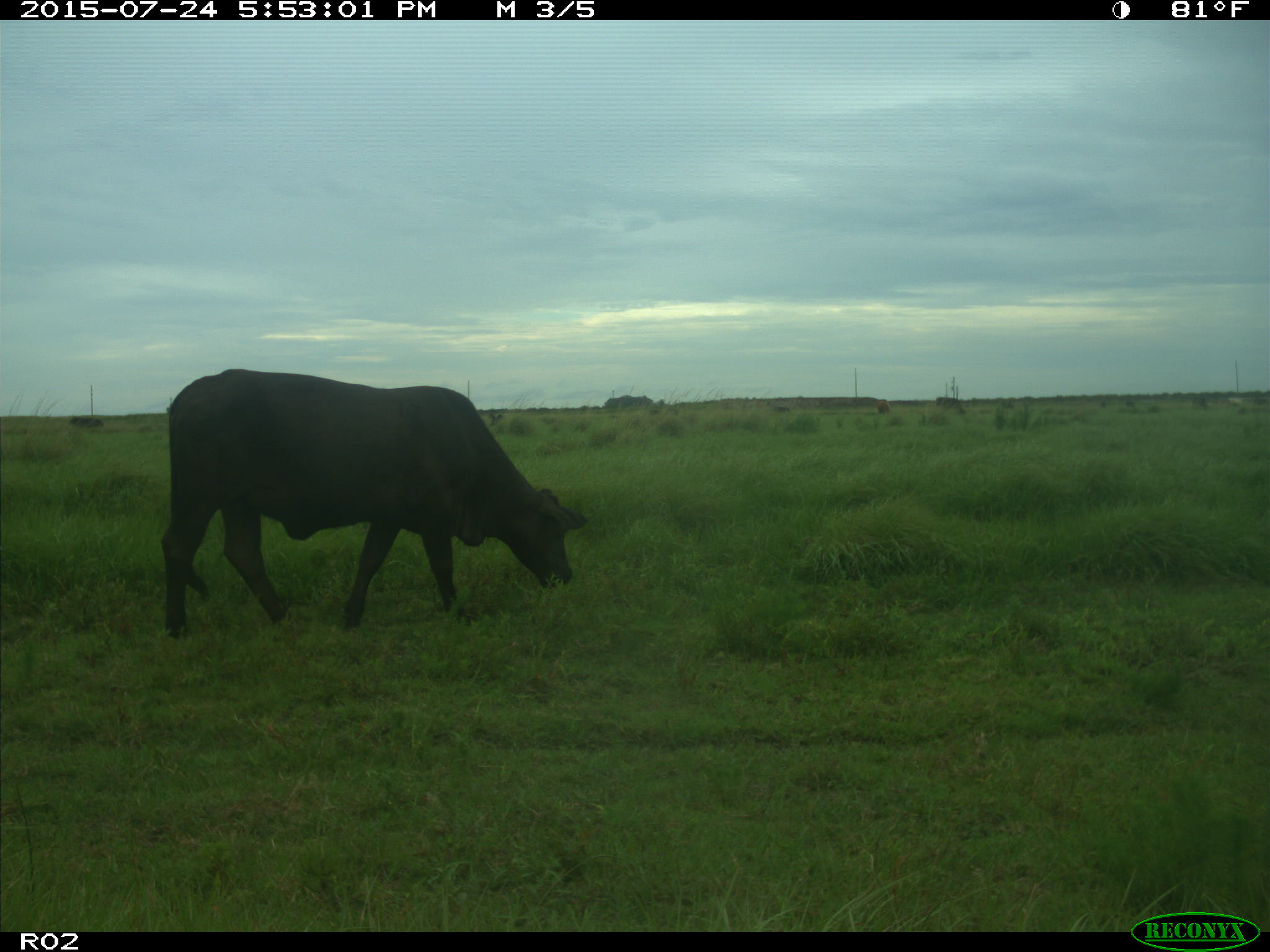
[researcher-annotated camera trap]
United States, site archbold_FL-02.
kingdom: Animalia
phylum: Chordata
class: Mammalia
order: Artiodactyla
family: Bovidae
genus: Bos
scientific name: Bos taurus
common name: domestic cow